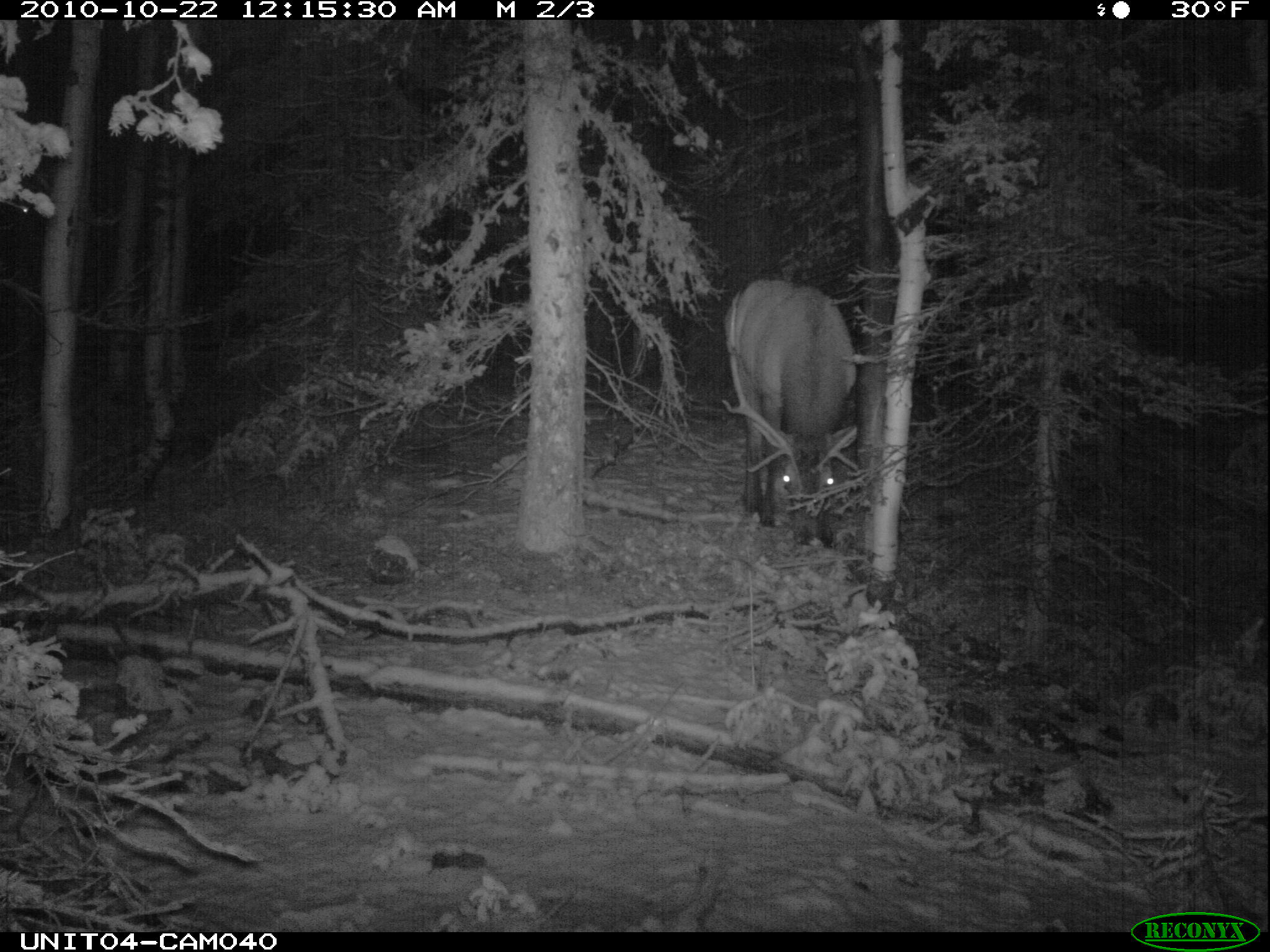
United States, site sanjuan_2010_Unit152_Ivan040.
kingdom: Animalia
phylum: Chordata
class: Mammalia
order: Artiodactyla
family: Cervidae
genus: Cervus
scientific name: Cervus elaphus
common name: red deer